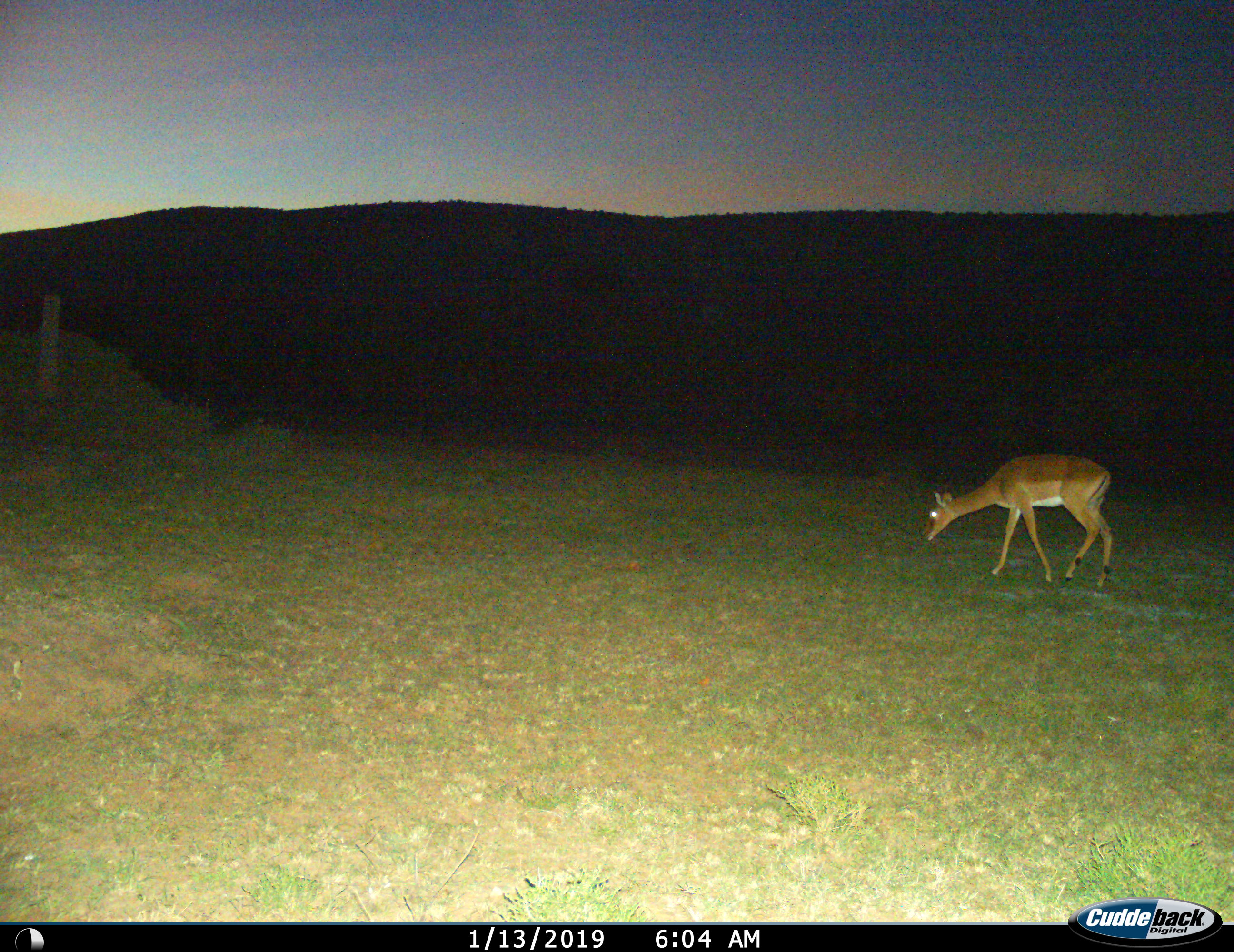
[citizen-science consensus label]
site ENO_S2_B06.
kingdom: Animalia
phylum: Chordata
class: Mammalia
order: Artiodactyla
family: Bovidae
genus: Aepyceros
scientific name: Aepyceros melampus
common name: impala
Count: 1.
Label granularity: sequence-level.